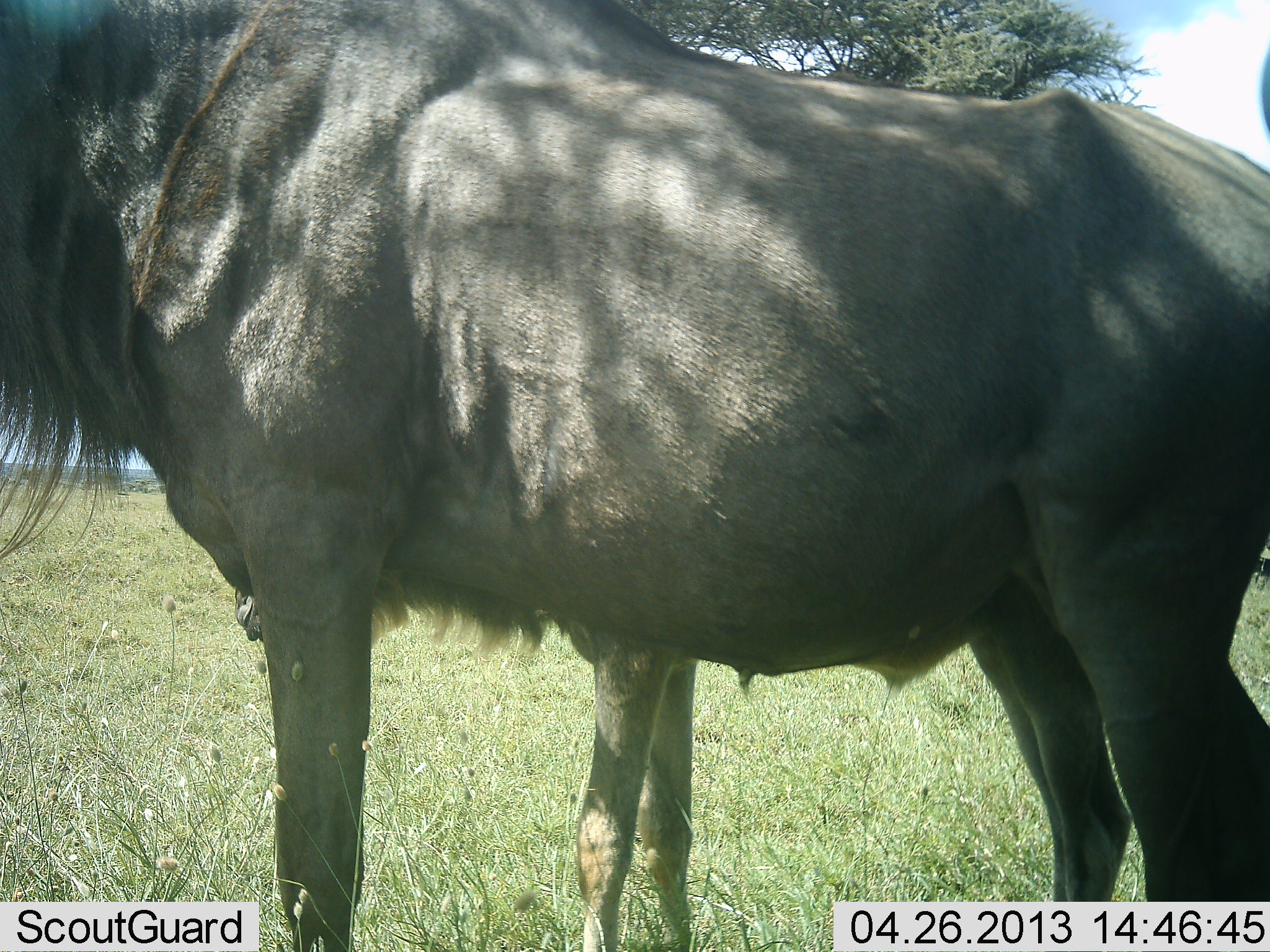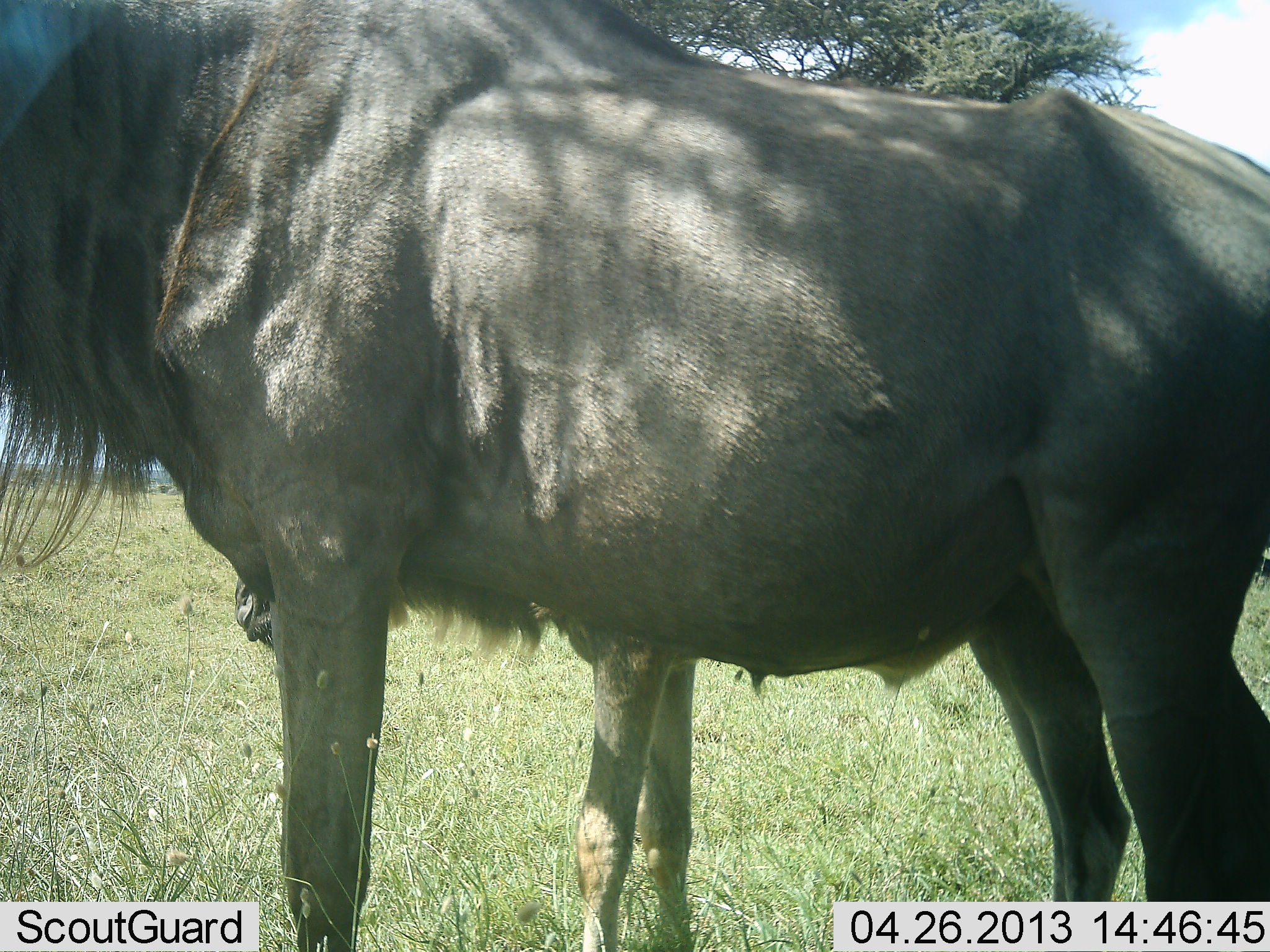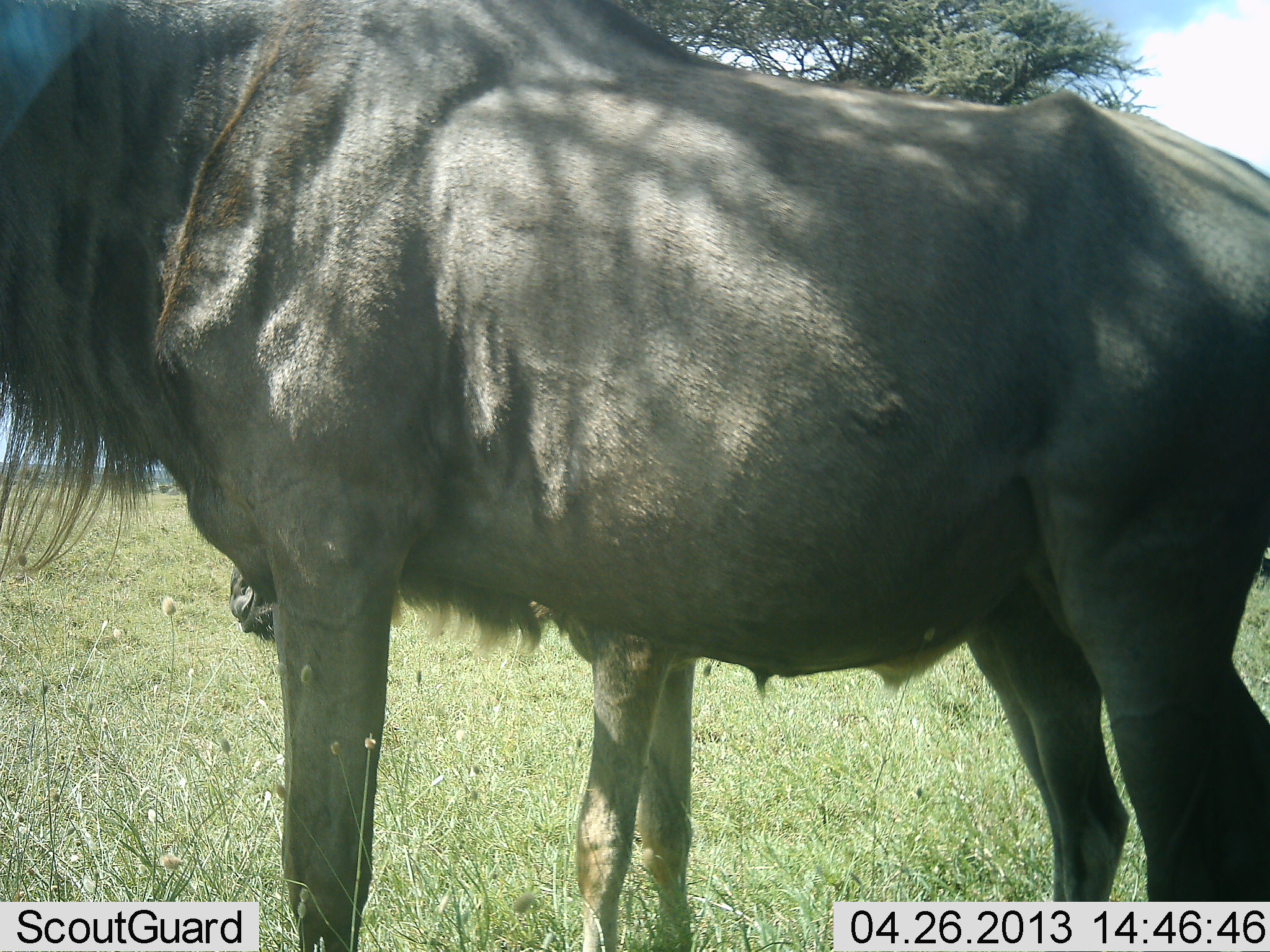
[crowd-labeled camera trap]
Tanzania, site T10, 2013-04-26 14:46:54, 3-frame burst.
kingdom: Animalia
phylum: Chordata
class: Mammalia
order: Artiodactyla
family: Bovidae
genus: Connochaetes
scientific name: Connochaetes taurinus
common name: blue wildebeest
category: wildebeest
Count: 2.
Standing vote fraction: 100%.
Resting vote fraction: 5%.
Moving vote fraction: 0%.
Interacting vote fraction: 0%.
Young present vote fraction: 45%.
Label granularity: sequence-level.